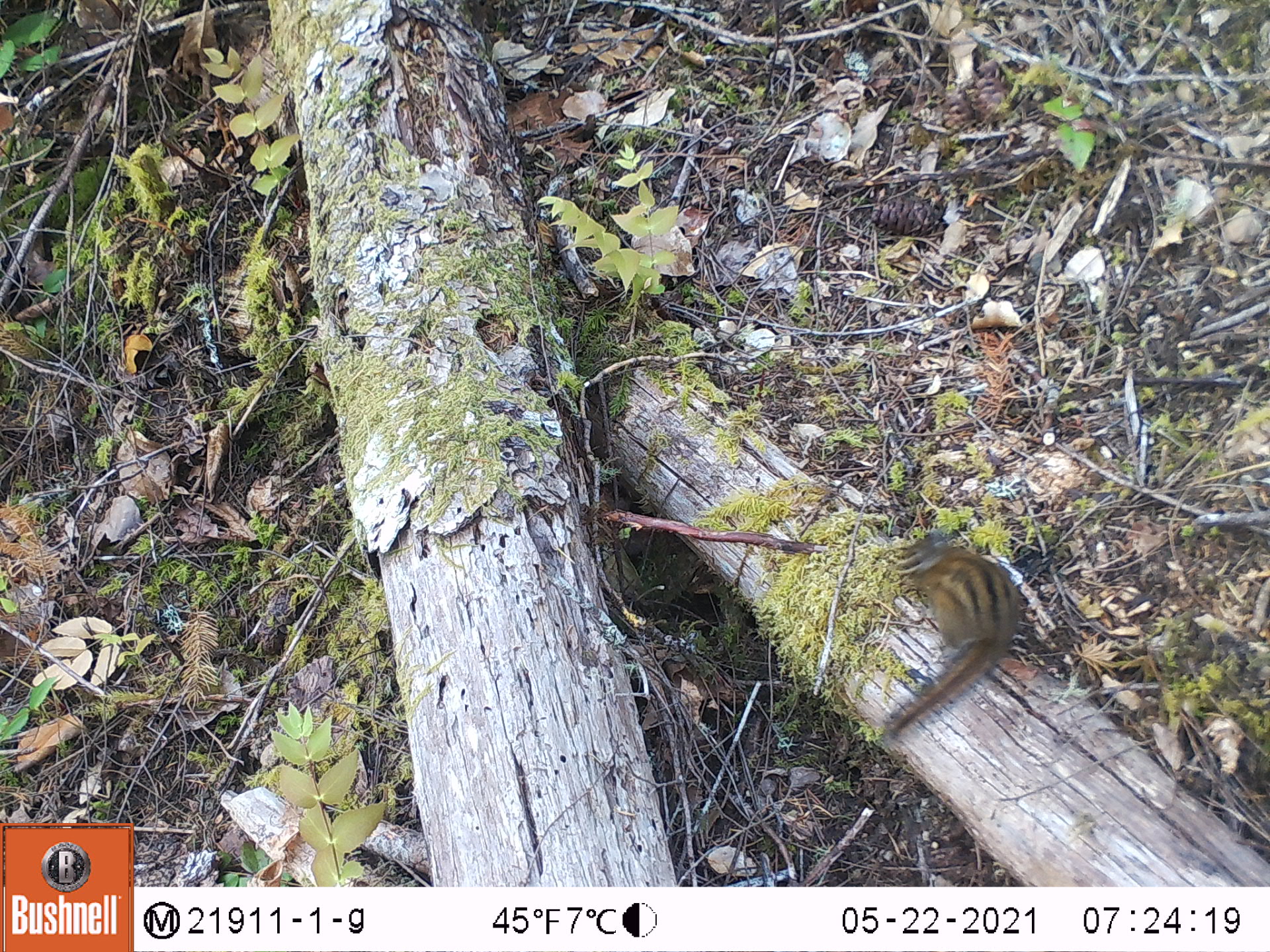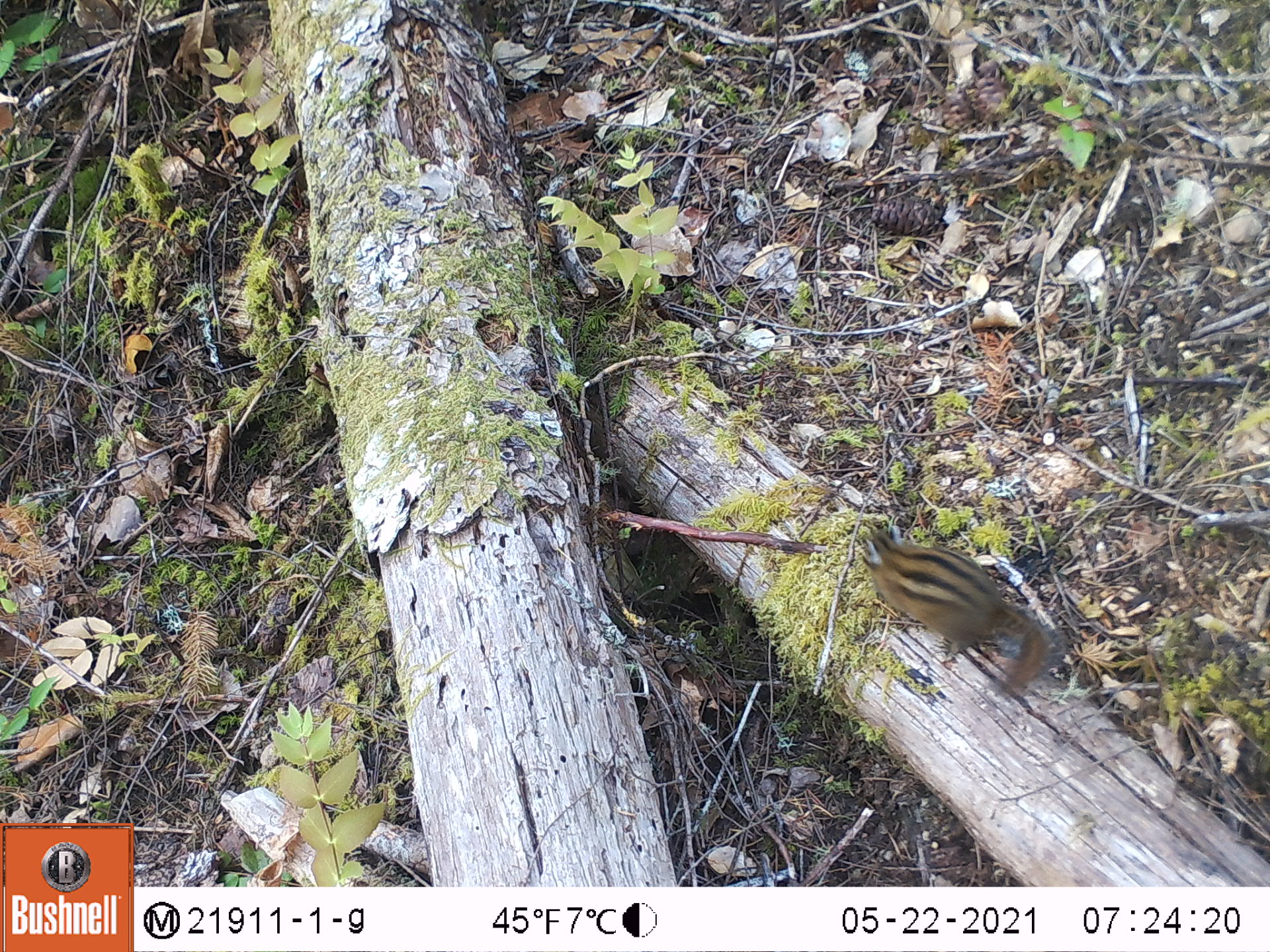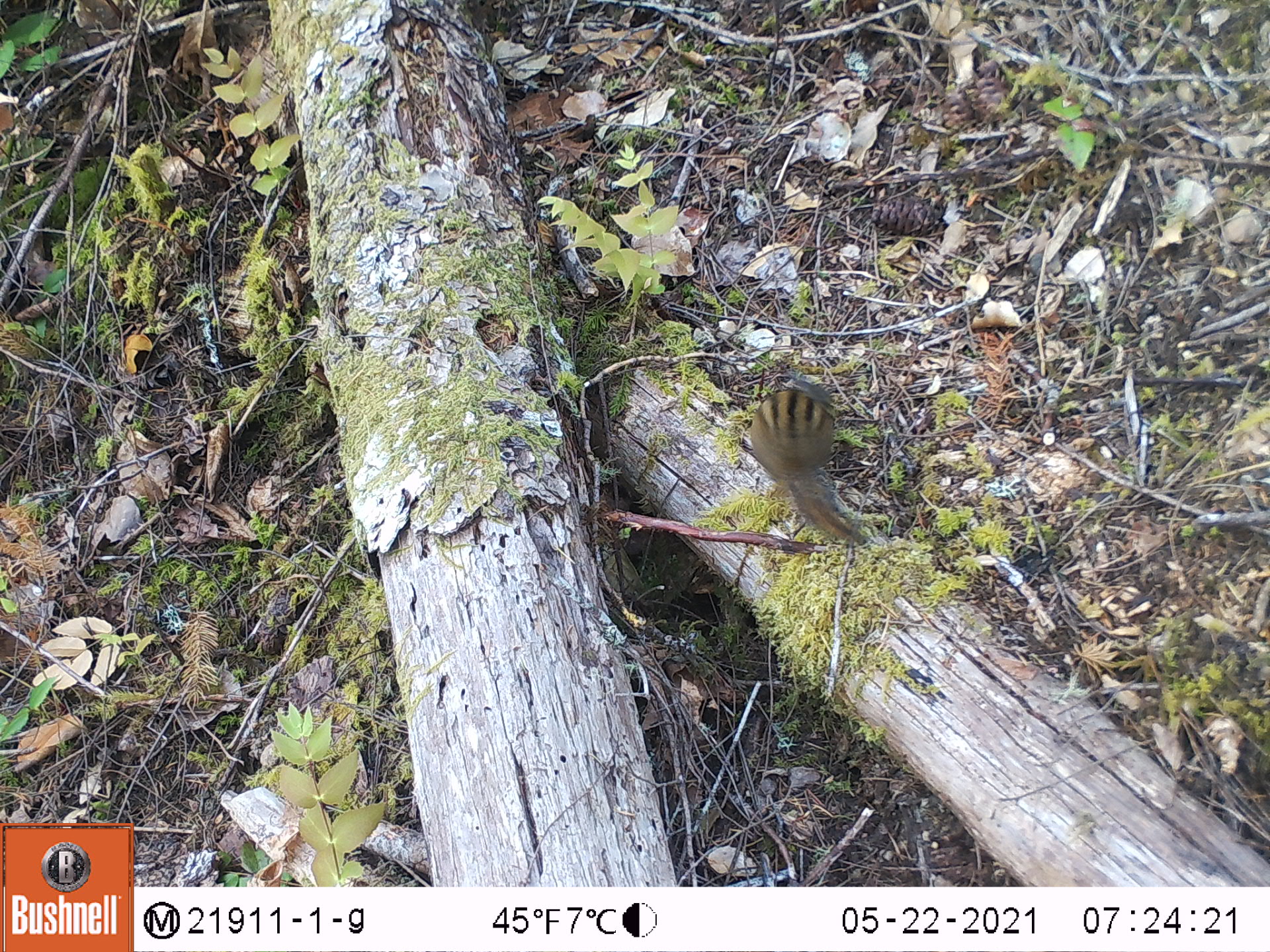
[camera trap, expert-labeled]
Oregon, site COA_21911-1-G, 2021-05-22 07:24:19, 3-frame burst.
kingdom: Animalia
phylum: Chordata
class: Mammalia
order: Rodentia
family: Sciuridae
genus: Neotamias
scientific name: Neotamias townsendii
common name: townsend's chipmunk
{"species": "townsend's chipmunk (Neotamias townsendii)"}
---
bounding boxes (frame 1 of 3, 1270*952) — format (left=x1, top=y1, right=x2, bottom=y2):
townsend's chipmunk: (left=879, top=531, right=1021, bottom=742)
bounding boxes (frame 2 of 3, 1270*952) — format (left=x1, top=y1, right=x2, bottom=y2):
townsend's chipmunk: (left=858, top=523, right=1068, bottom=702)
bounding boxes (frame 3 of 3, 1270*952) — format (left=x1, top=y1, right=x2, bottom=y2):
townsend's chipmunk: (left=742, top=376, right=874, bottom=550)